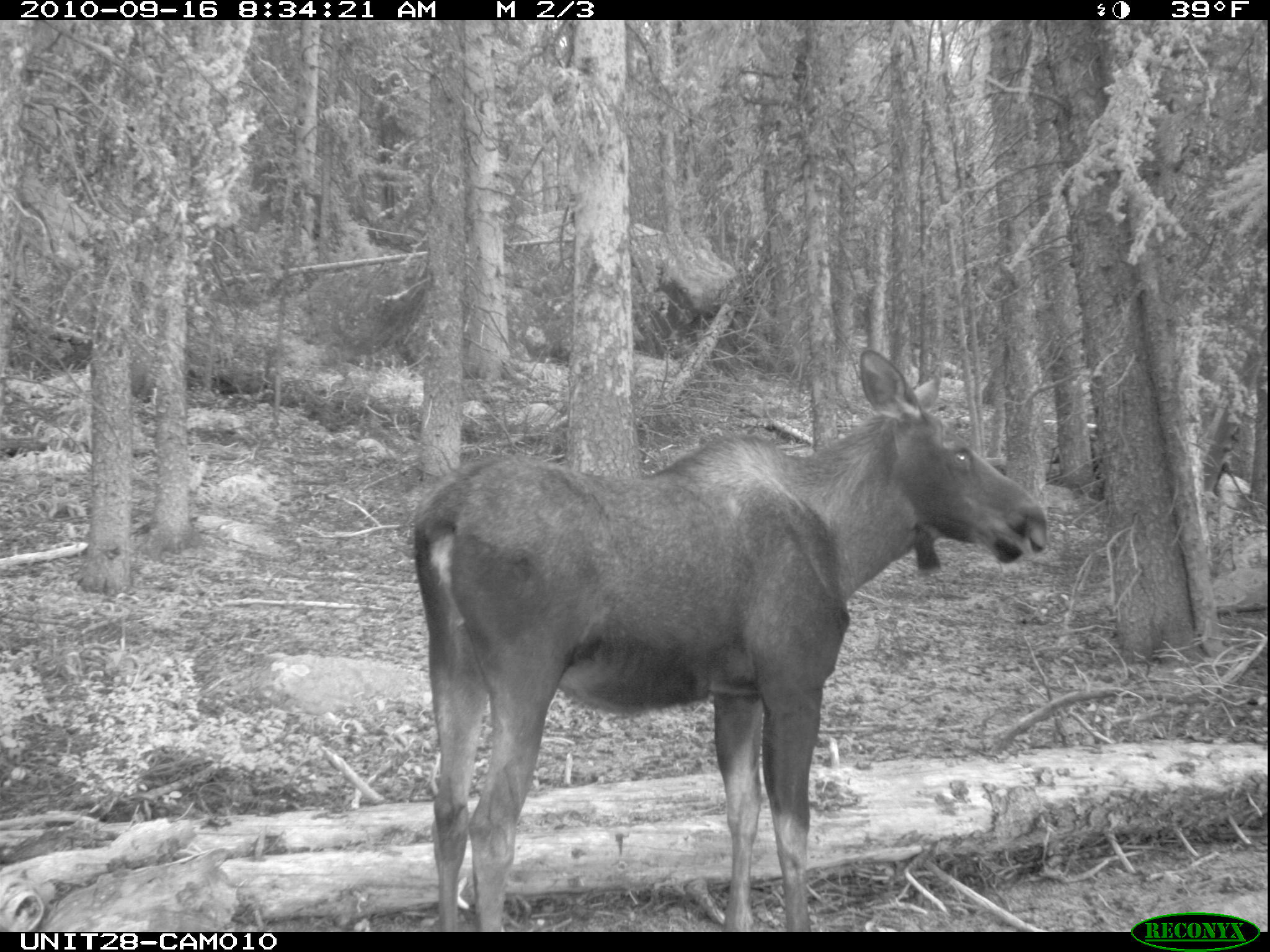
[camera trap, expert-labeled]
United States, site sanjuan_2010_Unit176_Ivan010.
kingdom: Animalia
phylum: Chordata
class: Mammalia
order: Artiodactyla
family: Cervidae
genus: Alces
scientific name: Alces alces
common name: moose